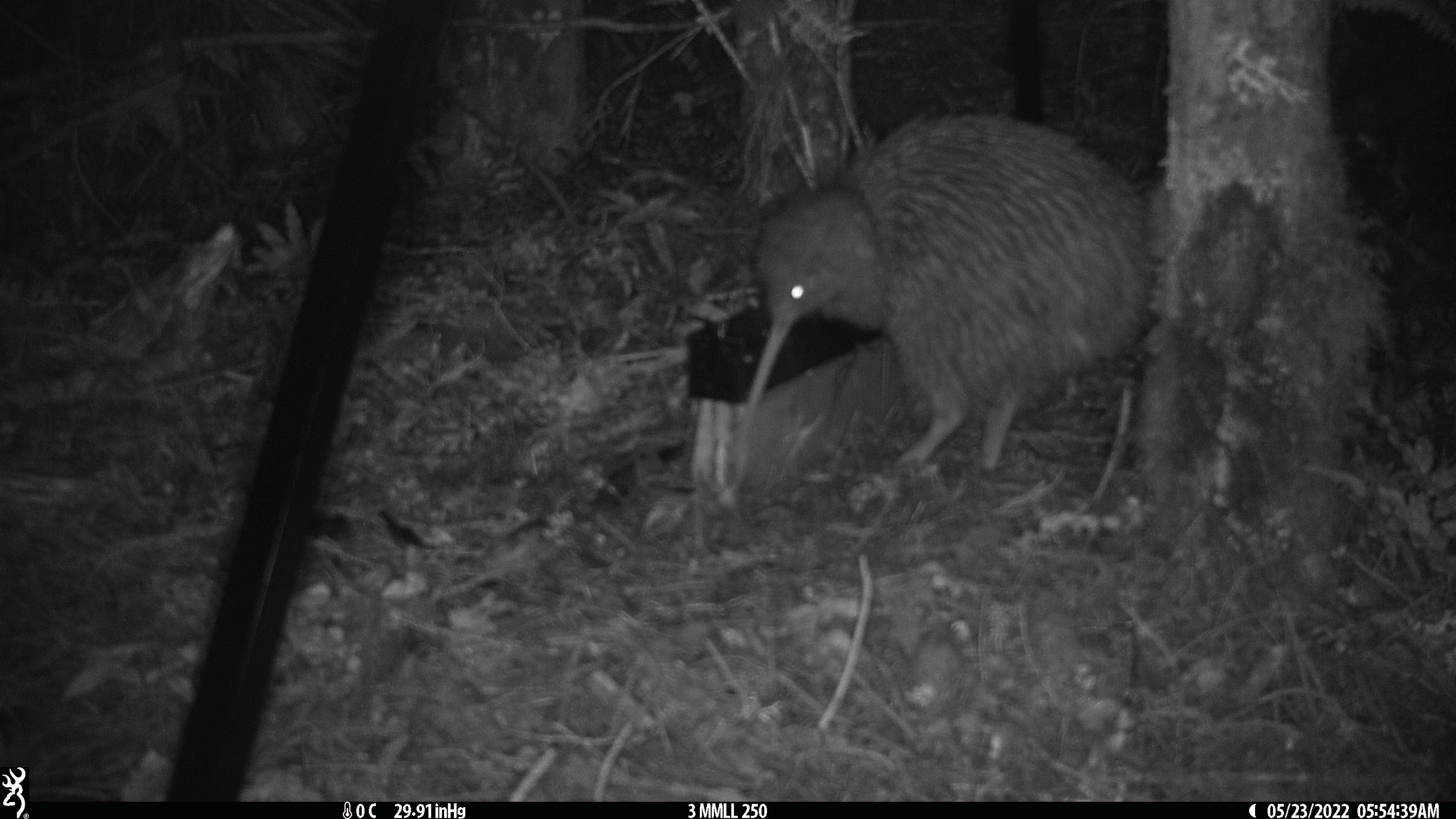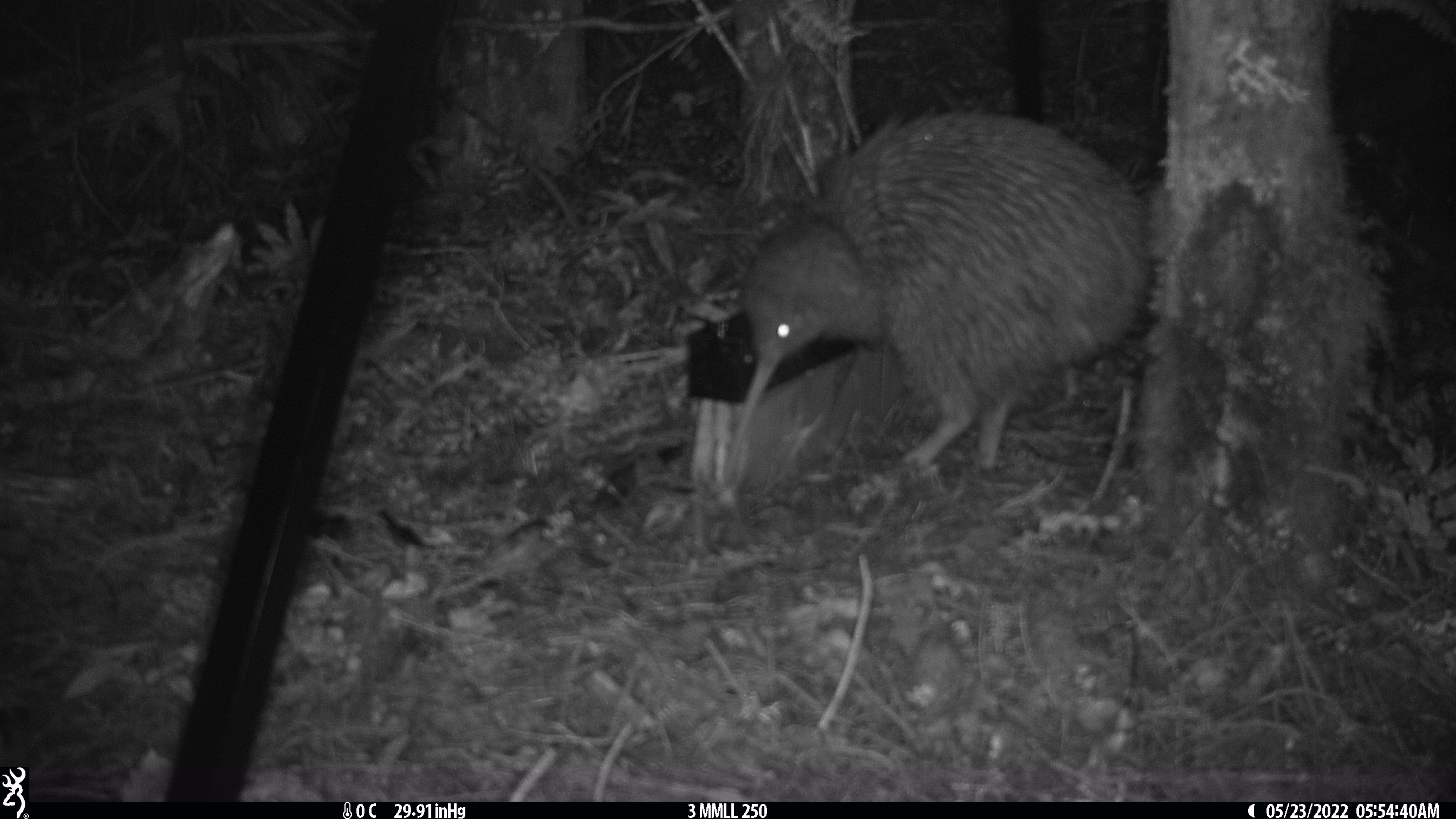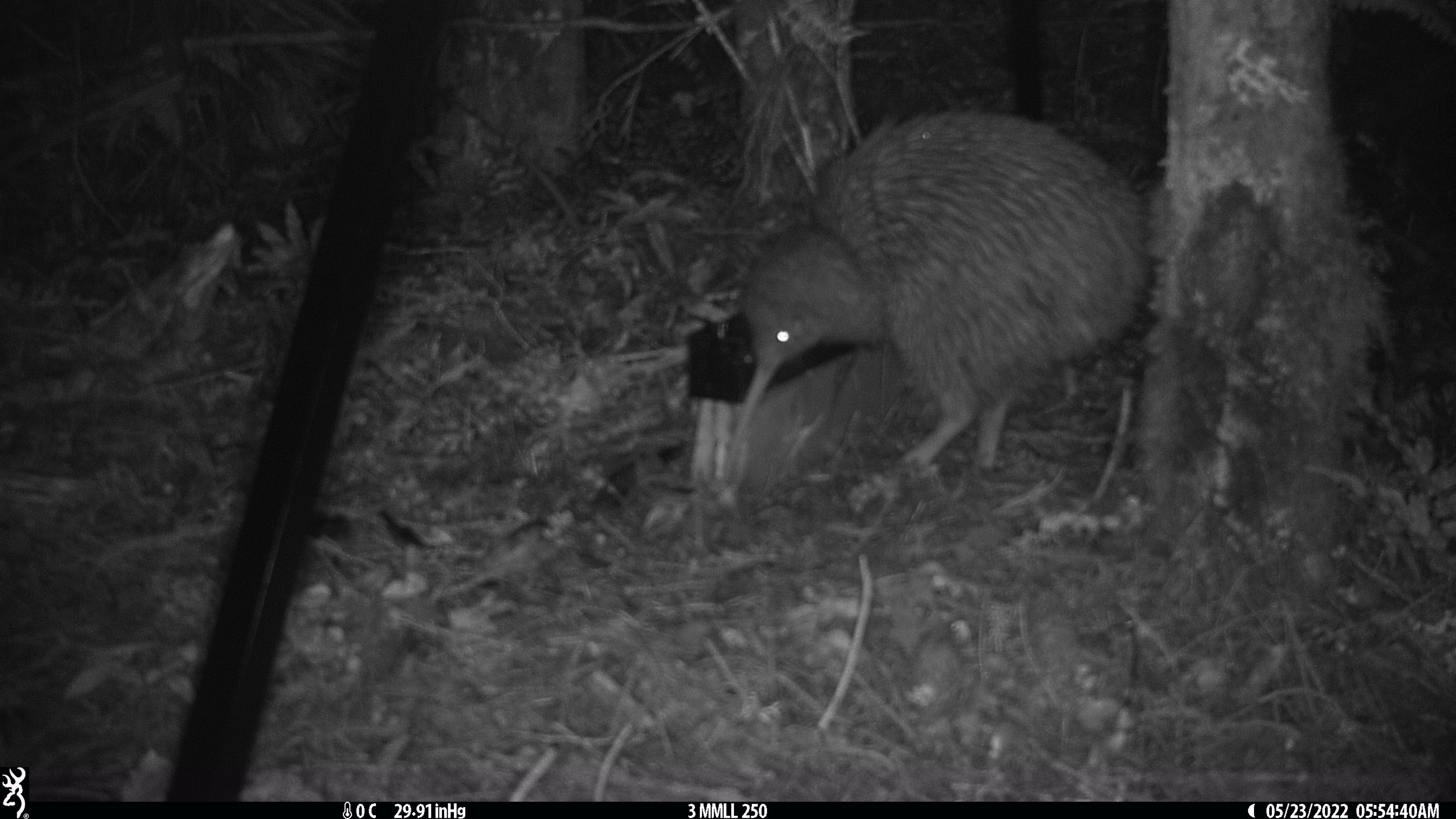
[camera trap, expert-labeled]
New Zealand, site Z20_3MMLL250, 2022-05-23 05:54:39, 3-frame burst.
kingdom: Animalia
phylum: Chordata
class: Aves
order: Apterygiformes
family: Apterygidae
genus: Apteryx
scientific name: Apteryx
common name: kiwi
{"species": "kiwi (Apteryx)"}